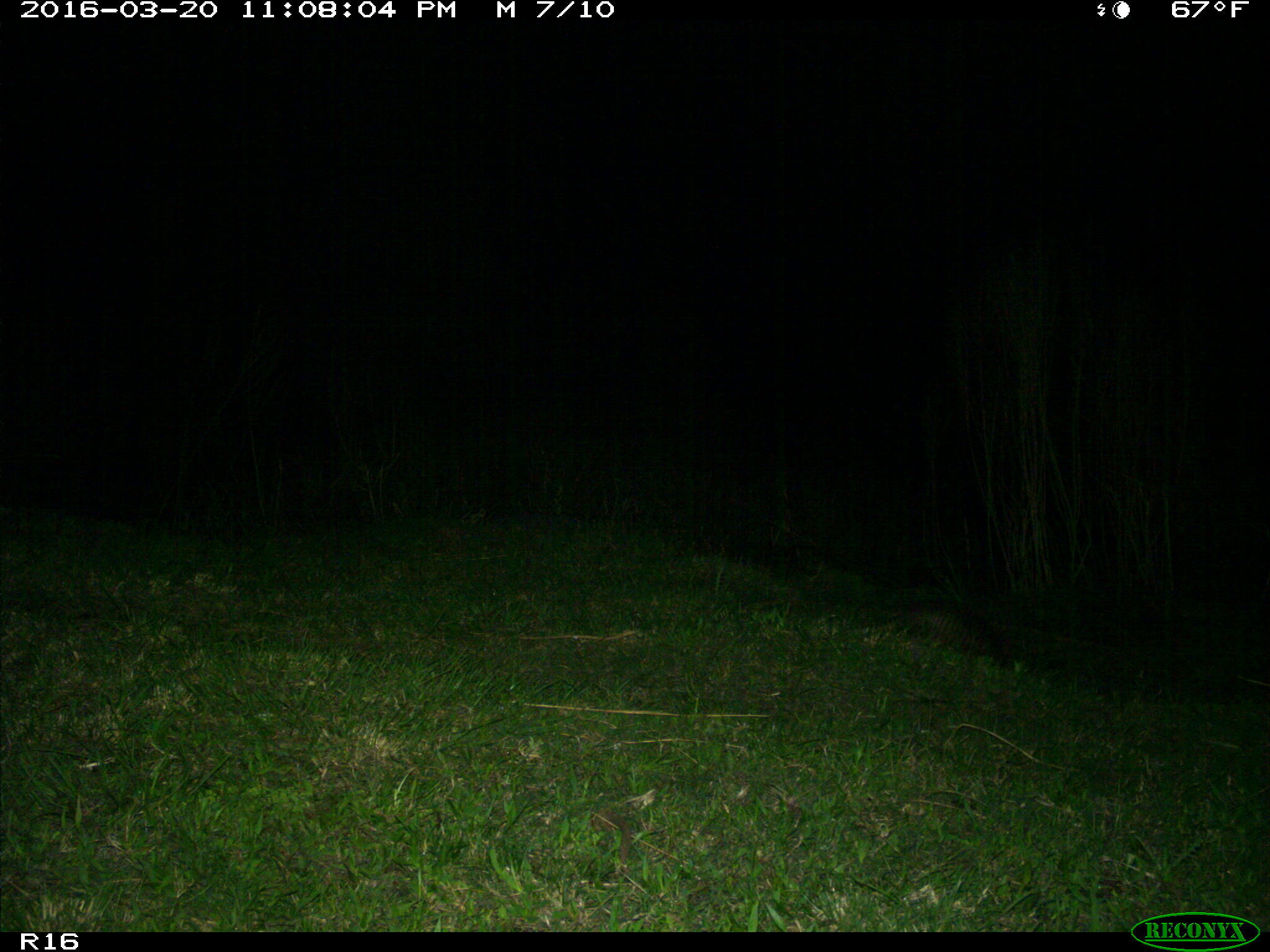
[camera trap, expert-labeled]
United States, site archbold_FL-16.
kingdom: Animalia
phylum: Chordata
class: Mammalia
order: Cingulata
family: Dasypodidae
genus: Dasypus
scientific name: Dasypus novemcinctus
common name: nine-banded armadillo